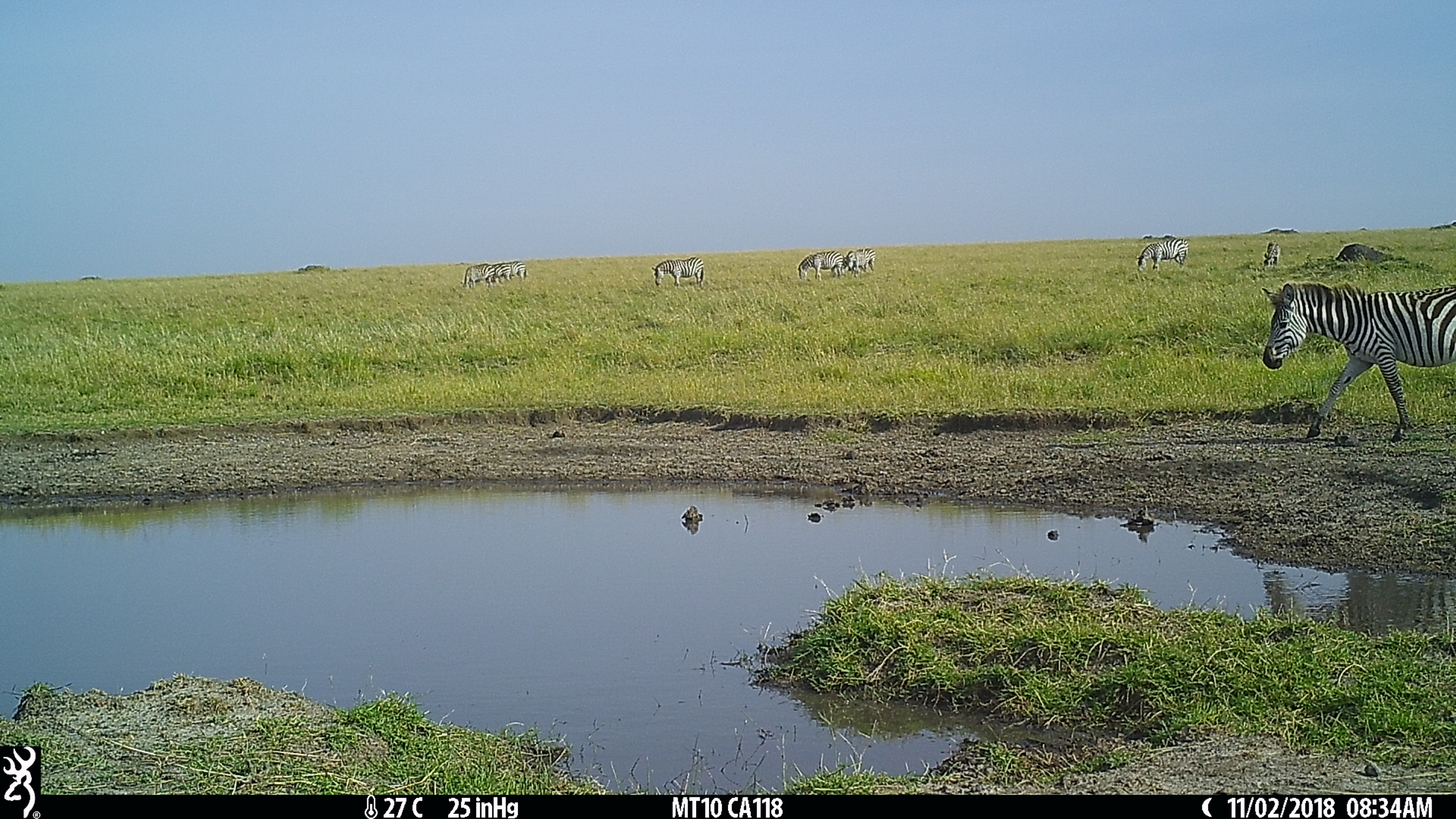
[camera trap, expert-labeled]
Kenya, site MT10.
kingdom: Animalia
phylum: Chordata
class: Mammalia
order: Perissodactyla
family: Equidae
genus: Equus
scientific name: Equus quagga burchellii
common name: burchell's zebra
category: zebra